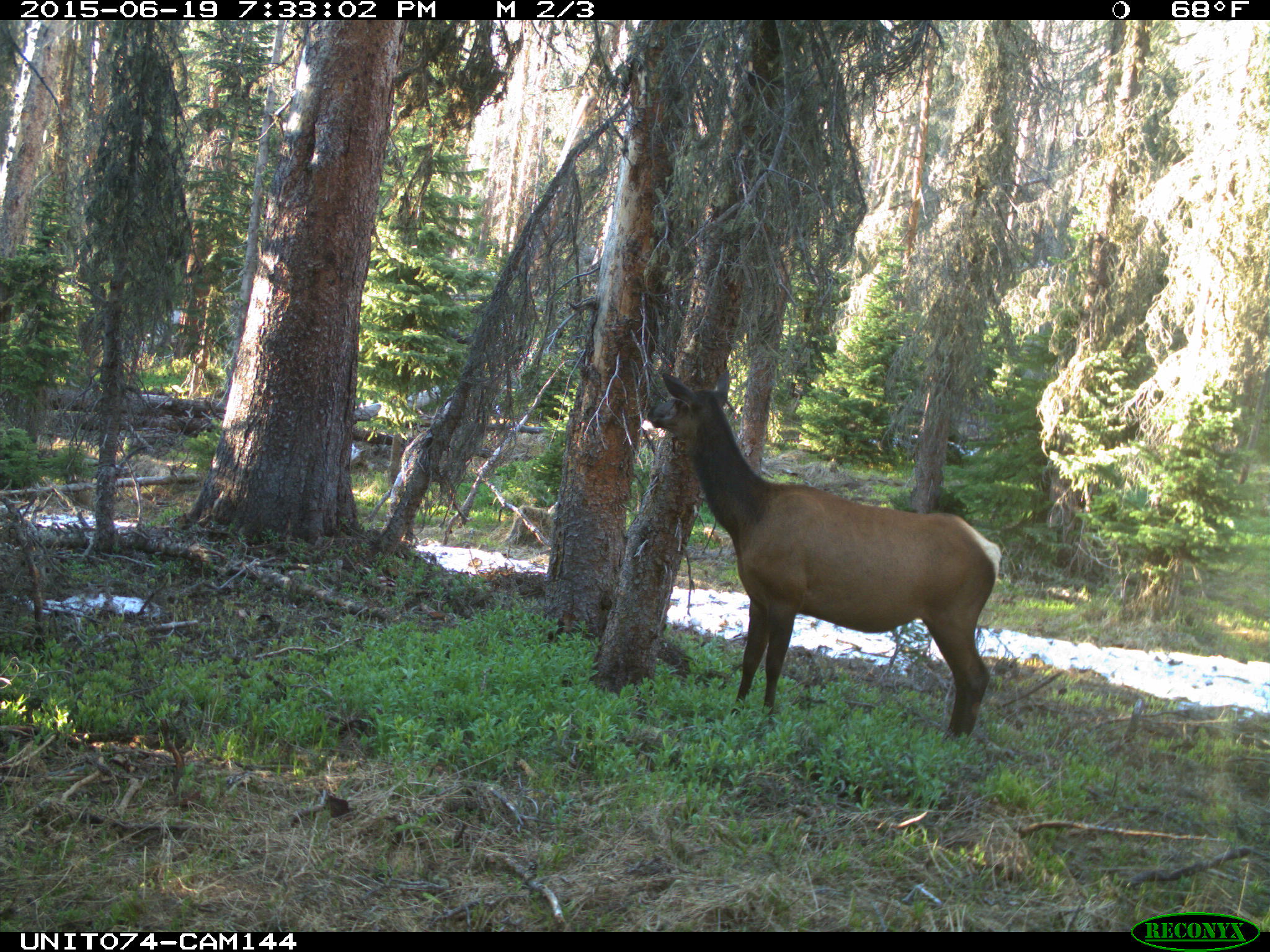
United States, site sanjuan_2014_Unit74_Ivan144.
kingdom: Animalia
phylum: Chordata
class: Mammalia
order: Artiodactyla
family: Cervidae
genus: Cervus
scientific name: Cervus elaphus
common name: red deer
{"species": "Cervus elaphus (red deer)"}